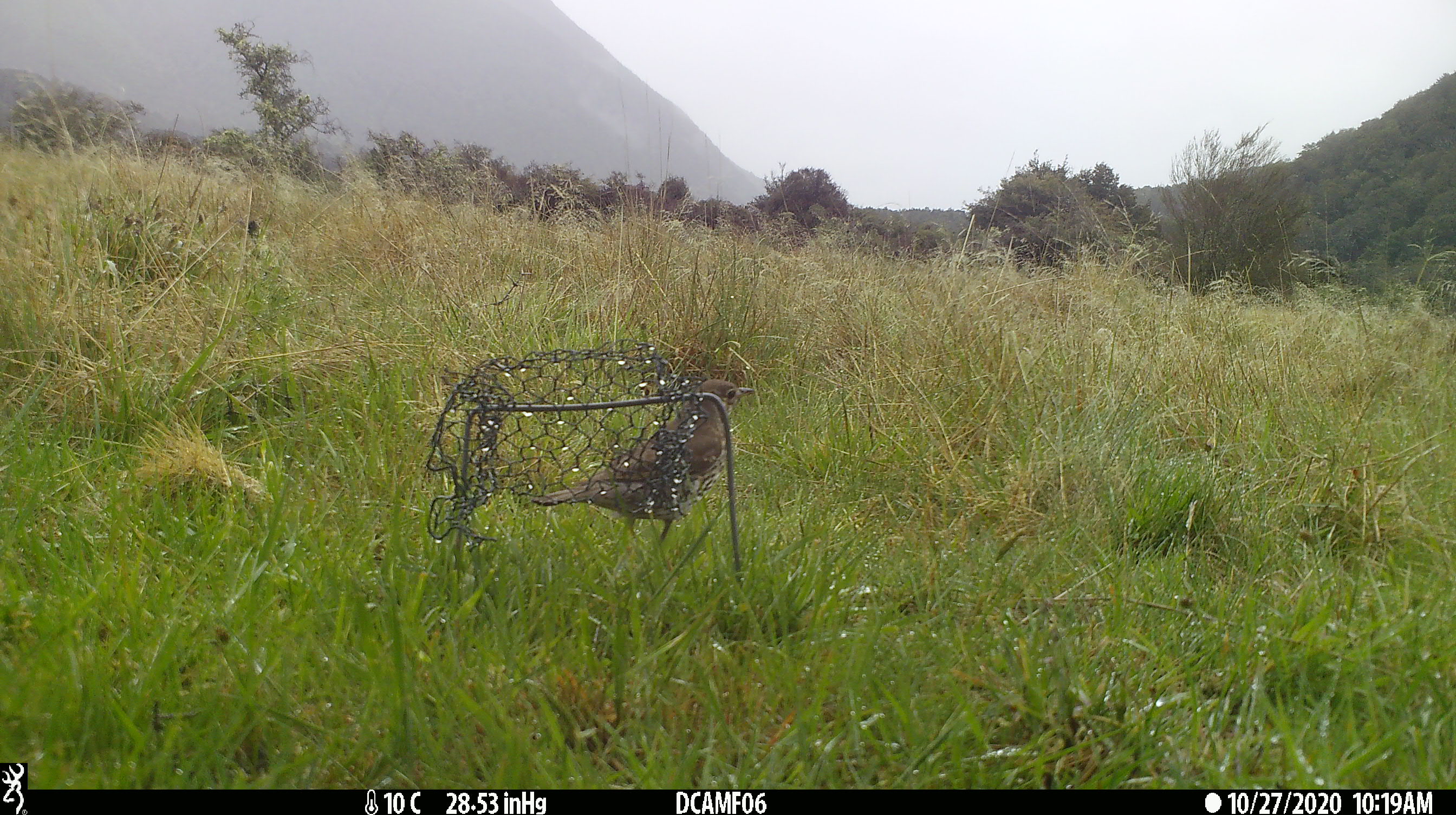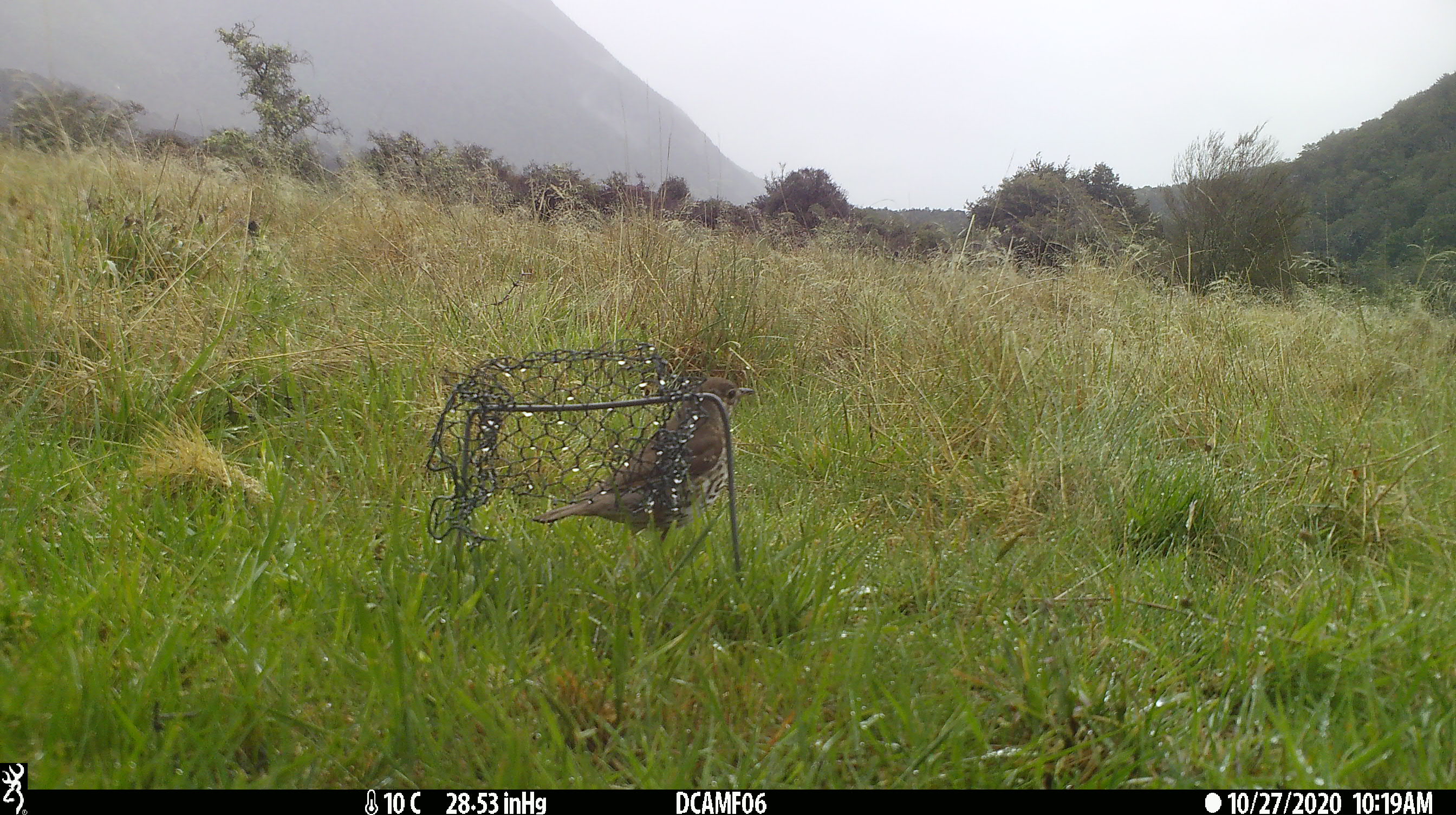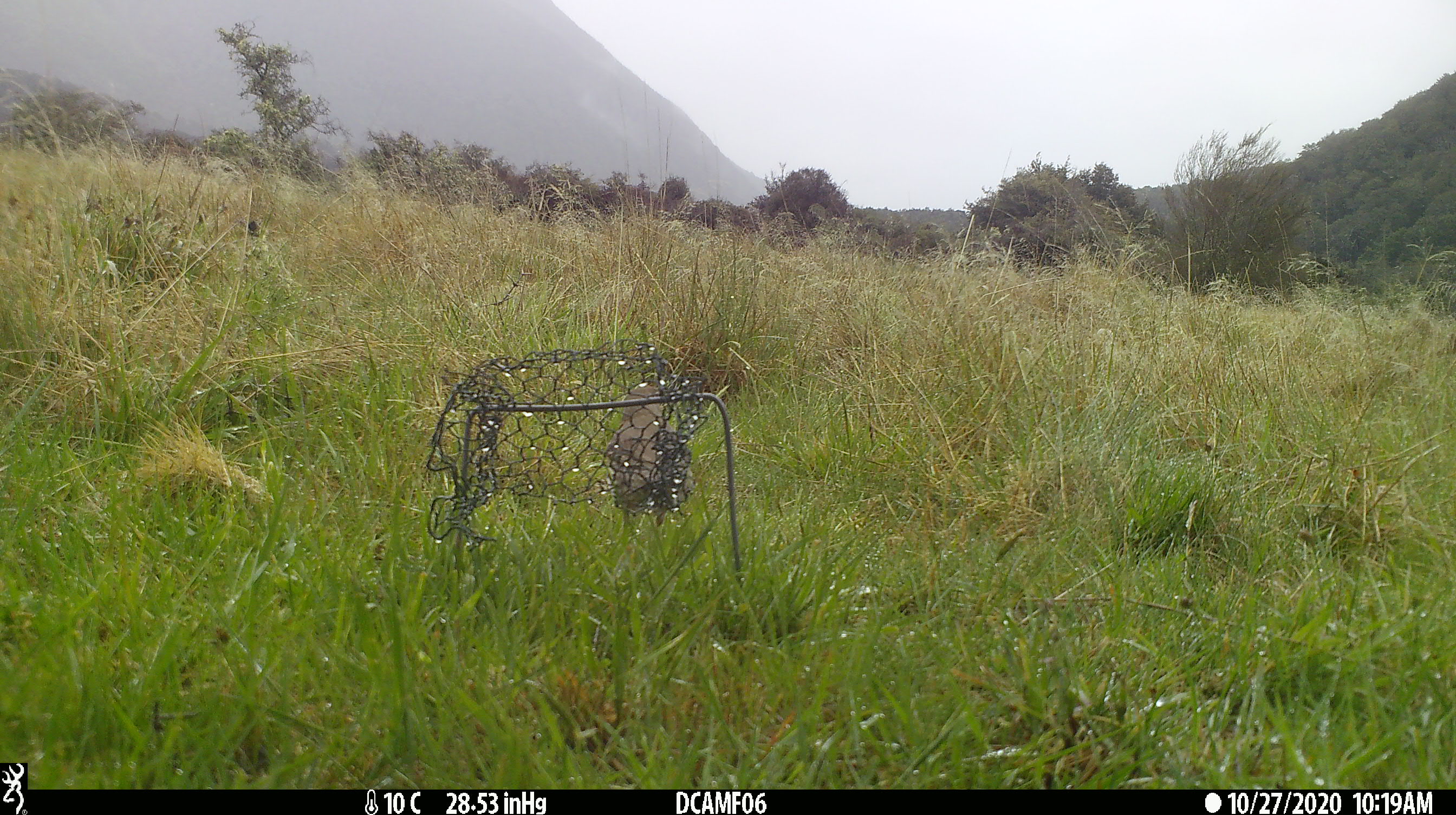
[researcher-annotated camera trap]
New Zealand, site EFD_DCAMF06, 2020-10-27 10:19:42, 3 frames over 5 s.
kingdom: Animalia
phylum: Chordata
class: Aves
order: Passeriformes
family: Turdidae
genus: Turdus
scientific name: Turdus philomelos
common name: song thrush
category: thrush